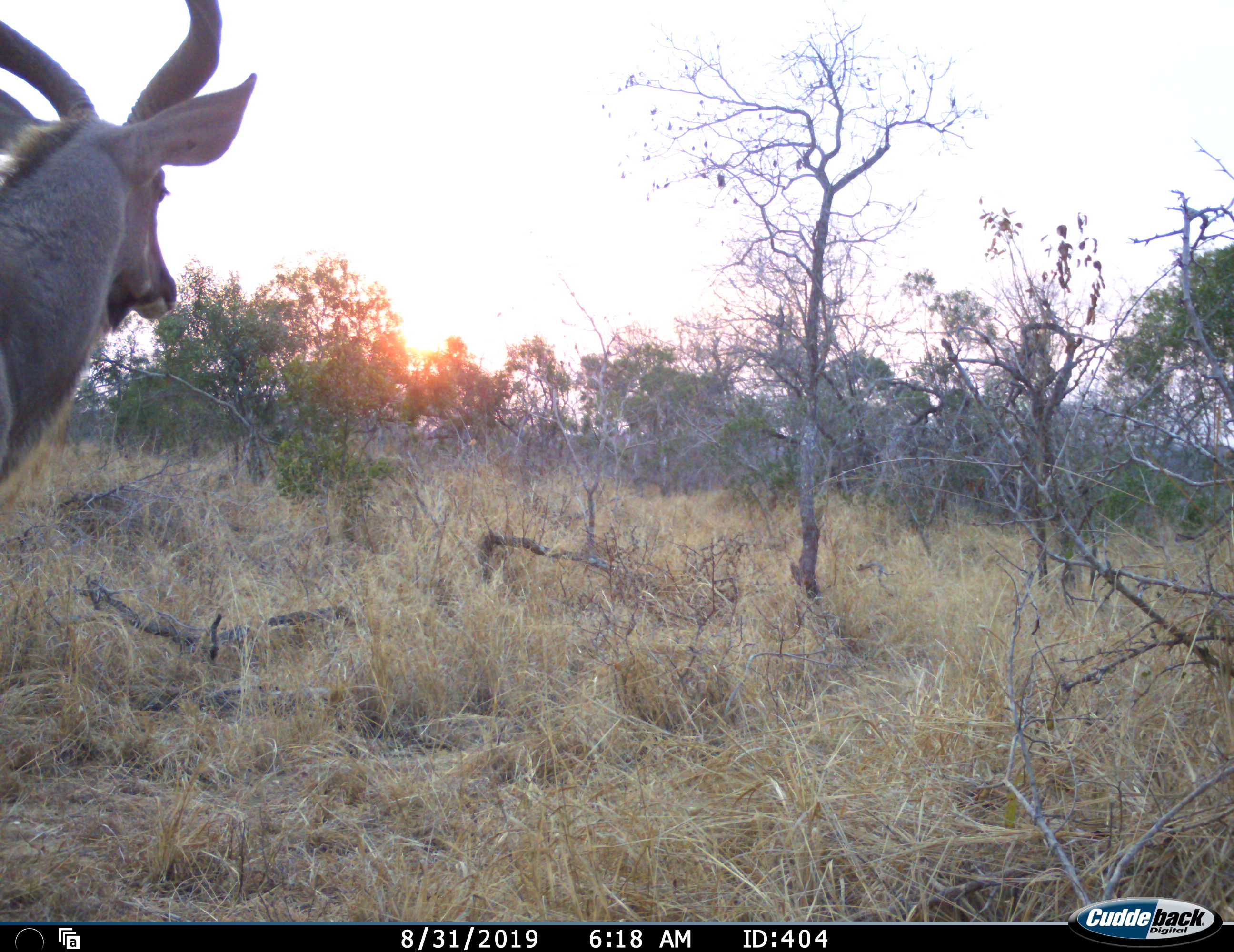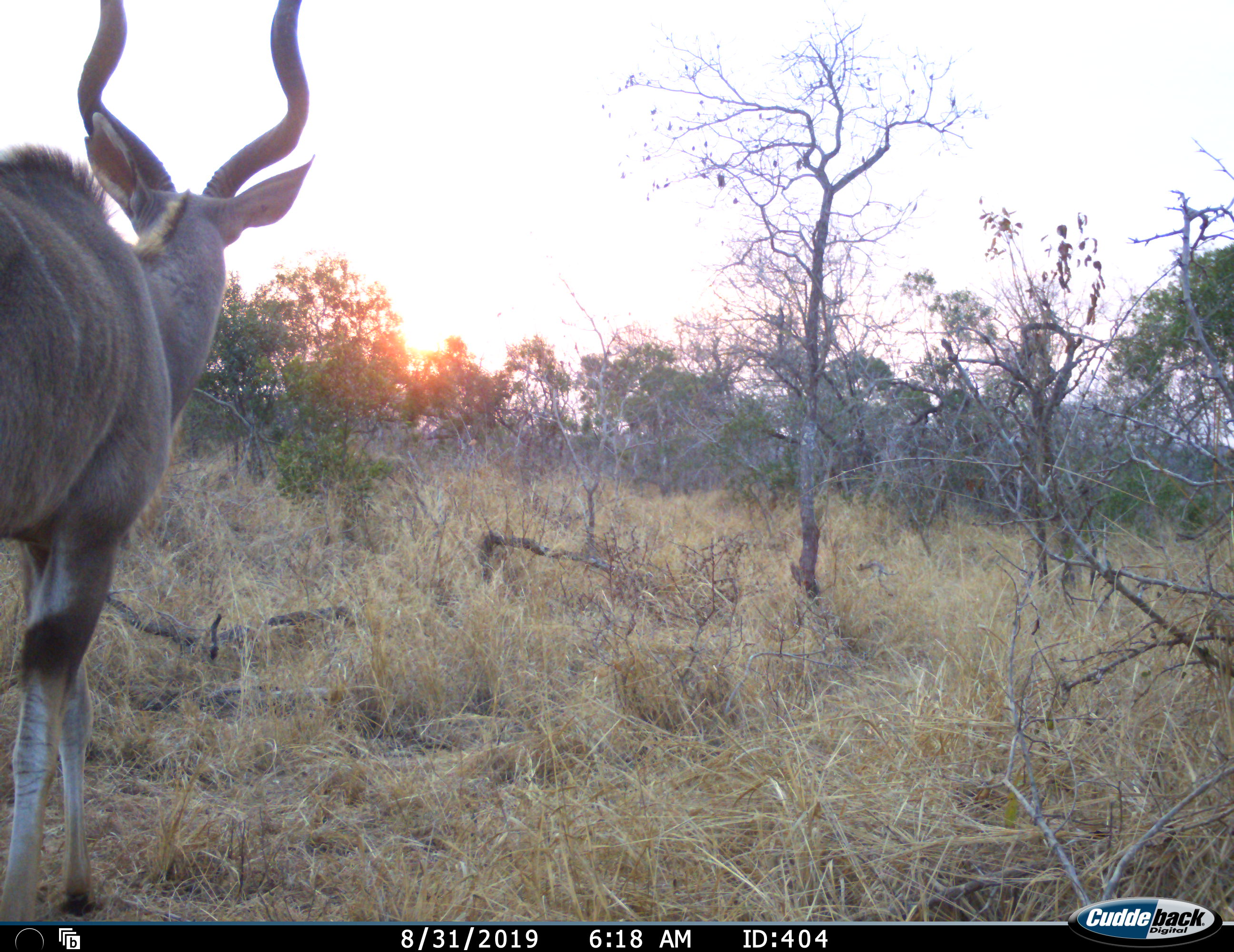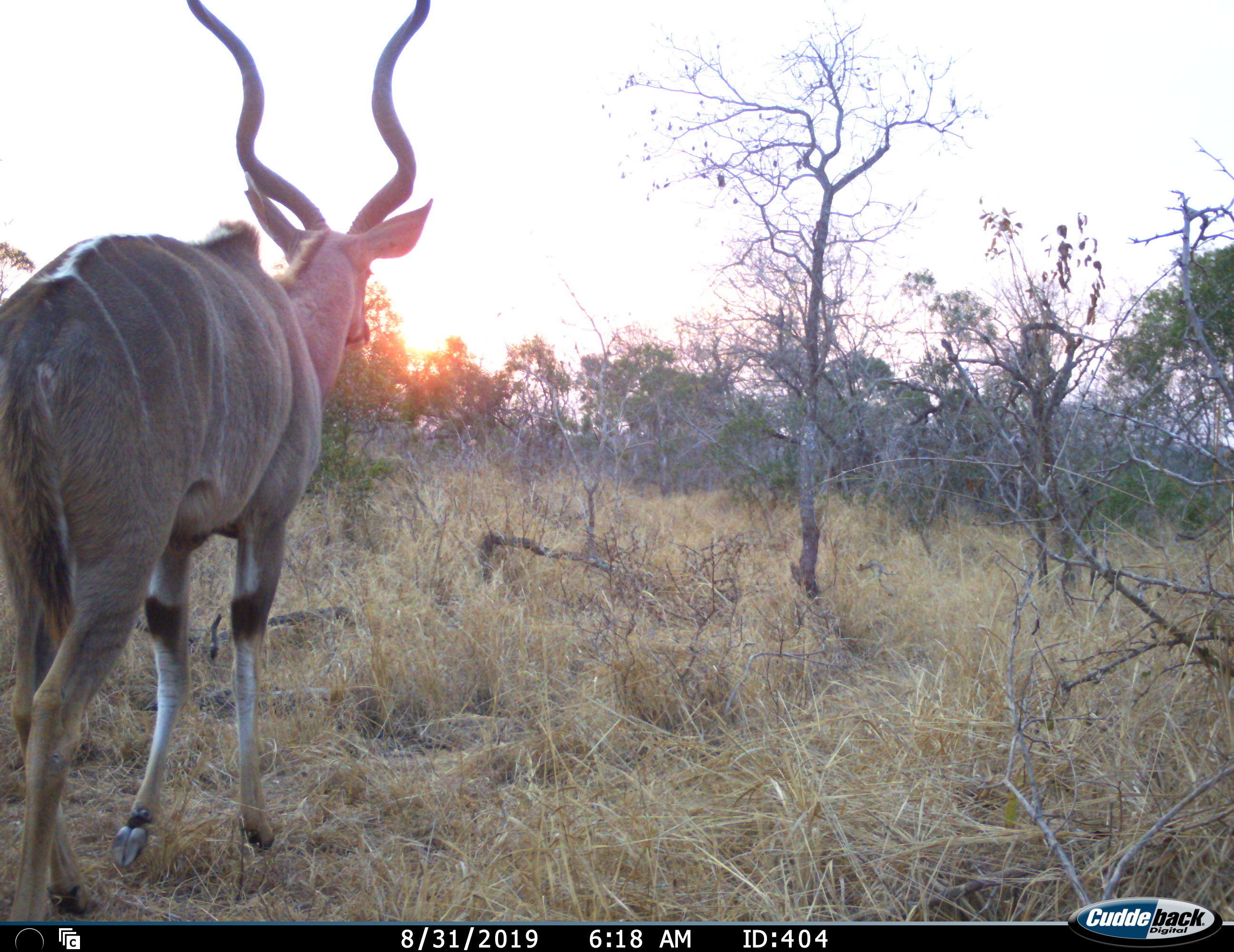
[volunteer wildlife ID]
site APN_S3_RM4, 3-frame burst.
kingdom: Animalia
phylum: Chordata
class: Mammalia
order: Artiodactyla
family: Bovidae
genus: Tragelaphus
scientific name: Tragelaphus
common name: kudu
Kudu (Tragelaphus), count 1. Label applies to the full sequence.